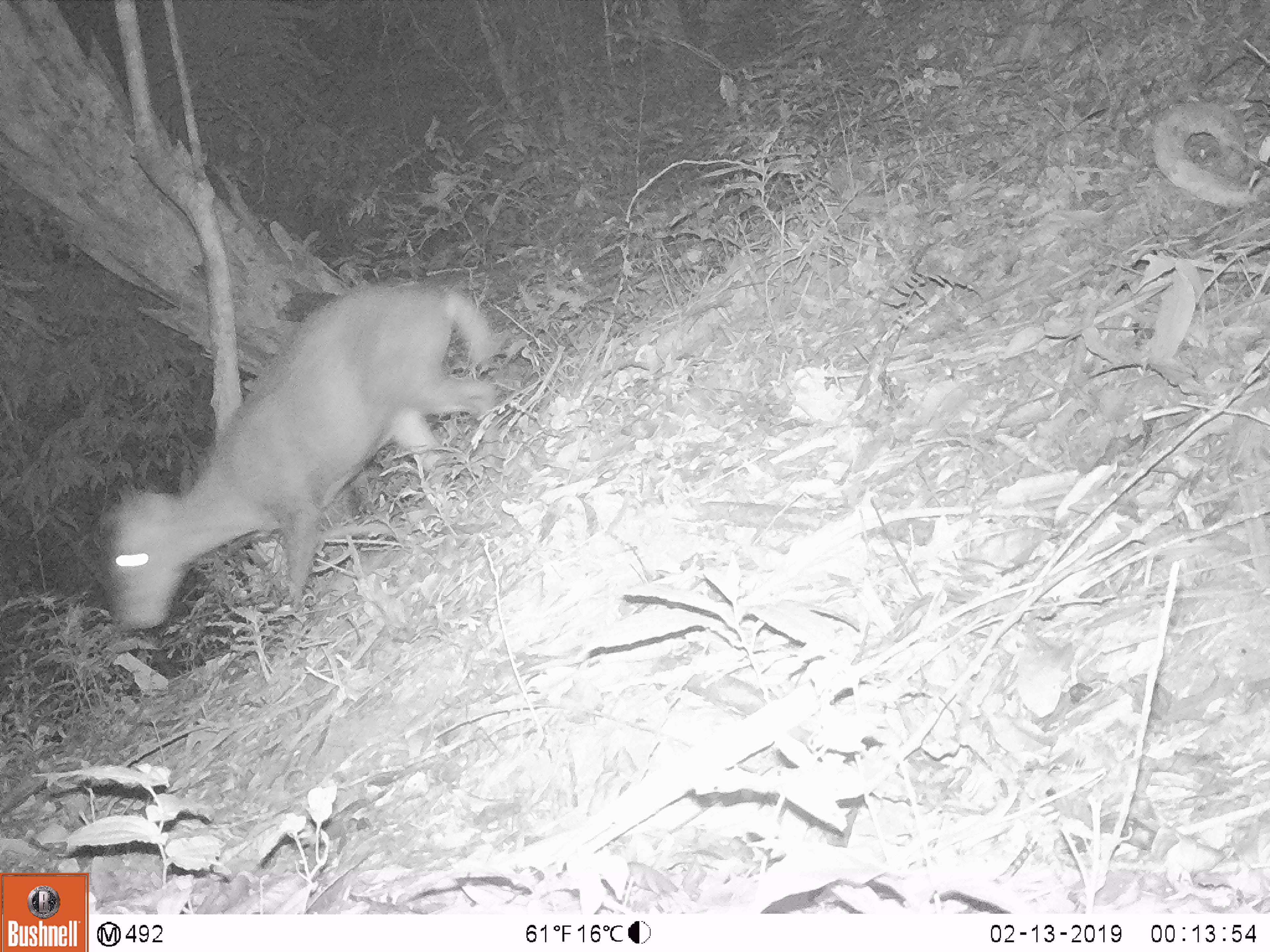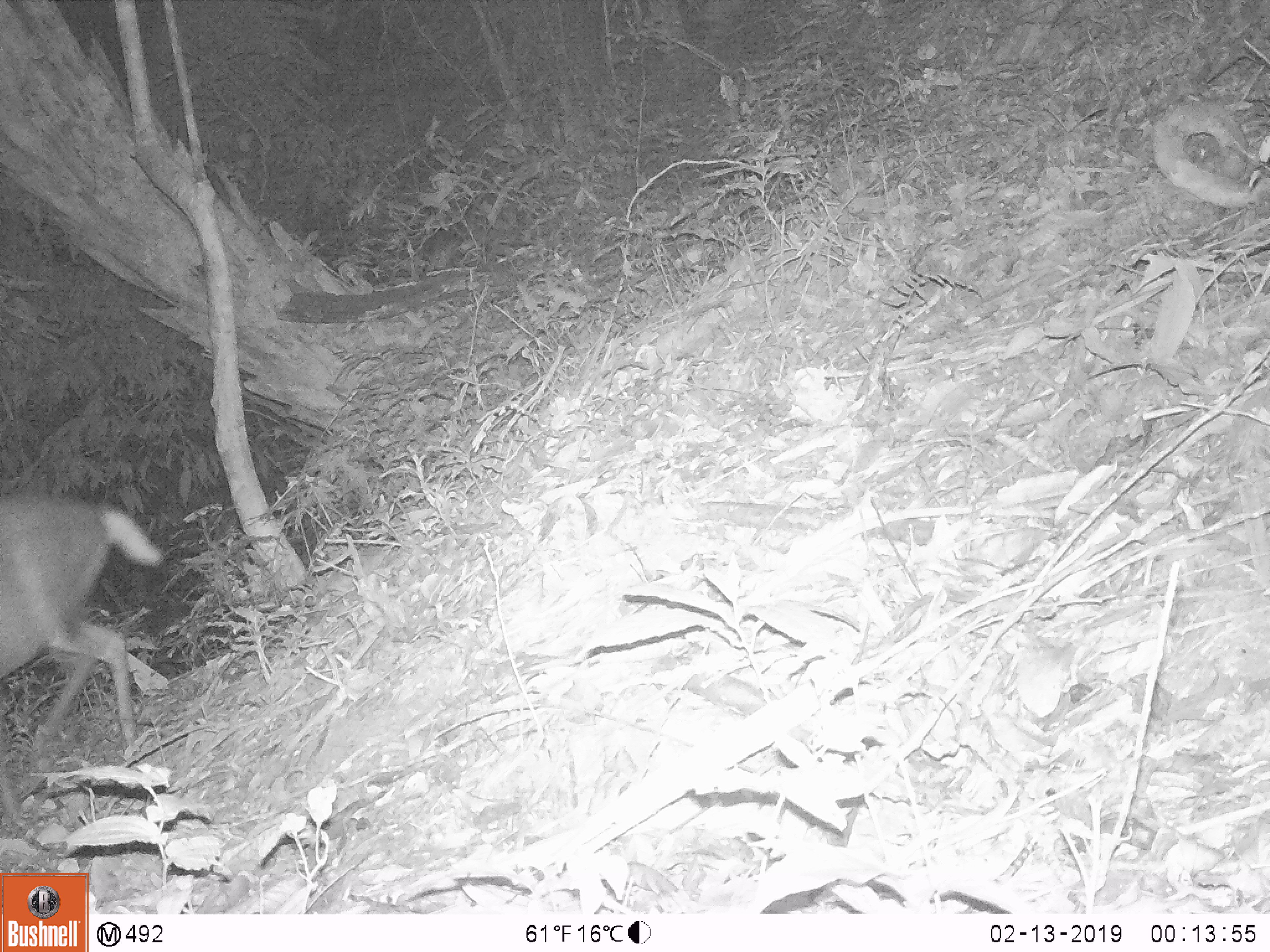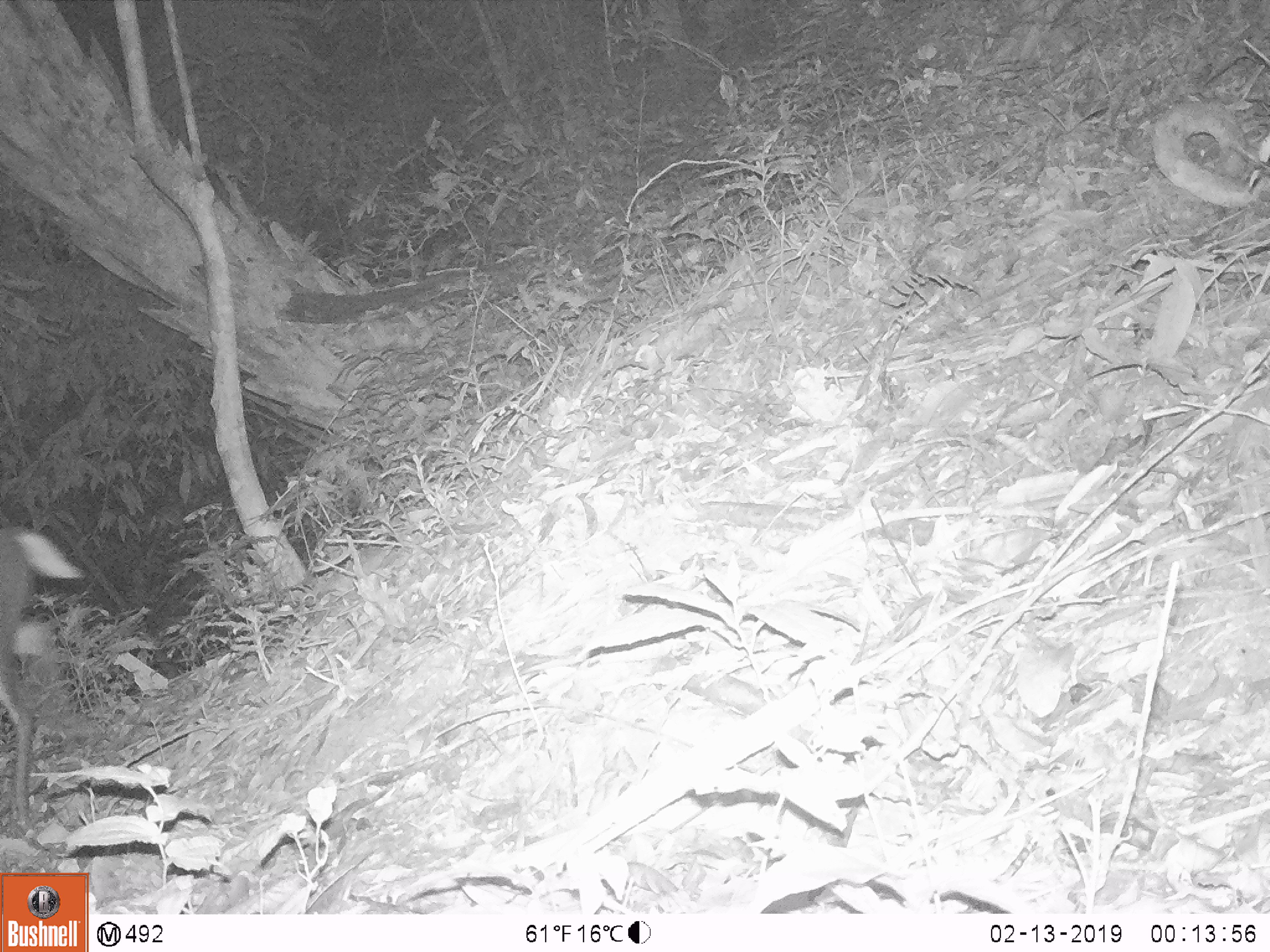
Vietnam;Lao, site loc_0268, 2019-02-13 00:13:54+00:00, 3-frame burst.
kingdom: Animalia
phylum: Chordata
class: Mammalia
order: Artiodactyla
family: Cervidae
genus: Muntiacus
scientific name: Muntiacus rooseveltorum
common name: roosevelt's muntjac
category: roosevelts muntjac group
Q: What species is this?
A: Roosevelts muntjac group (roosevelt's muntjac) (Muntiacus rooseveltorum).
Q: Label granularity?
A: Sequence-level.